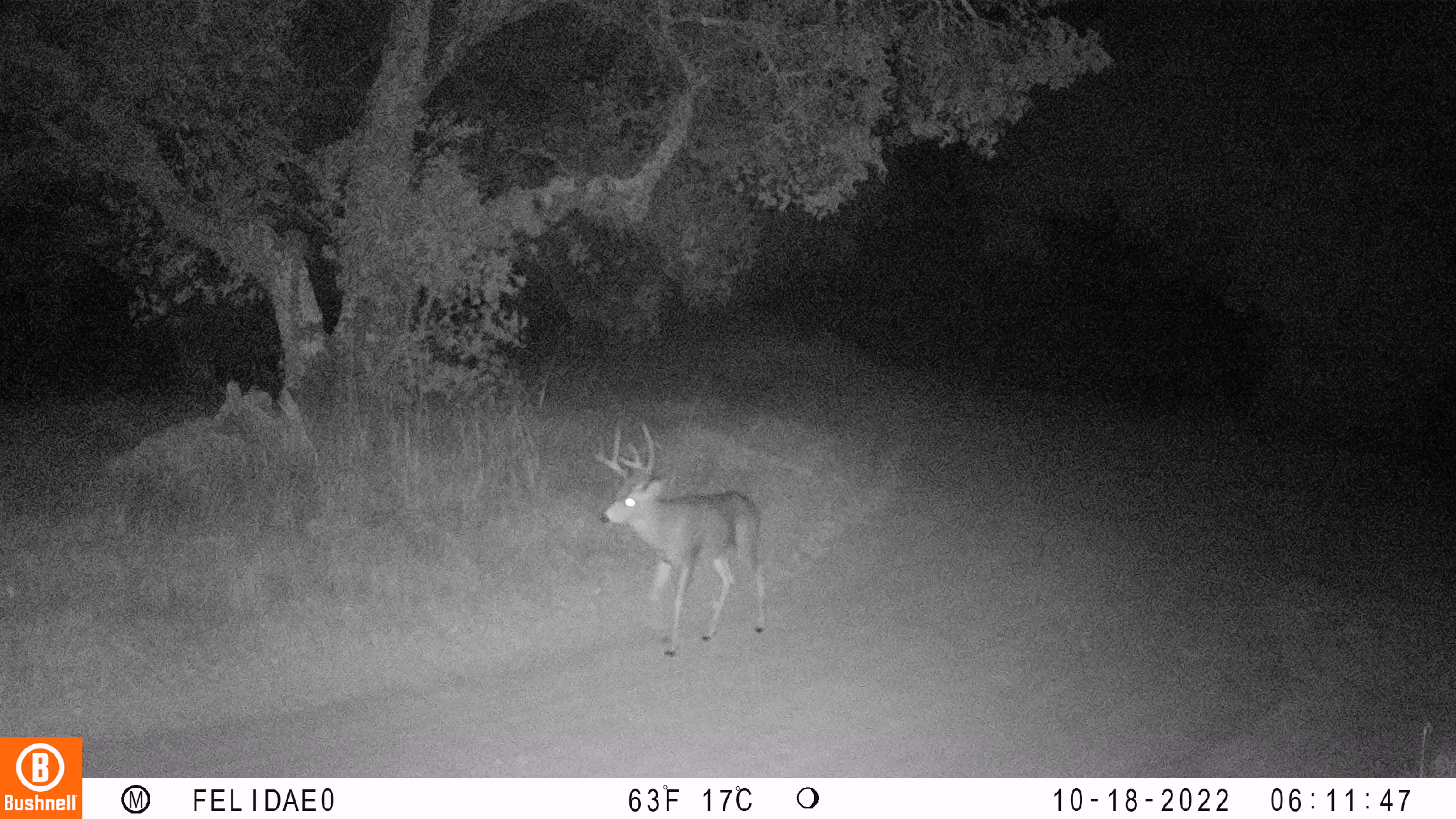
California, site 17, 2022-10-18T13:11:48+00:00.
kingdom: Animalia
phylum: Chordata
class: Mammalia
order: Artiodactyla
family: Cervidae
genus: Odocoileus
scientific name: Odocoileus hemionus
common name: mule deer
Mule deer (Odocoileus hemionus).